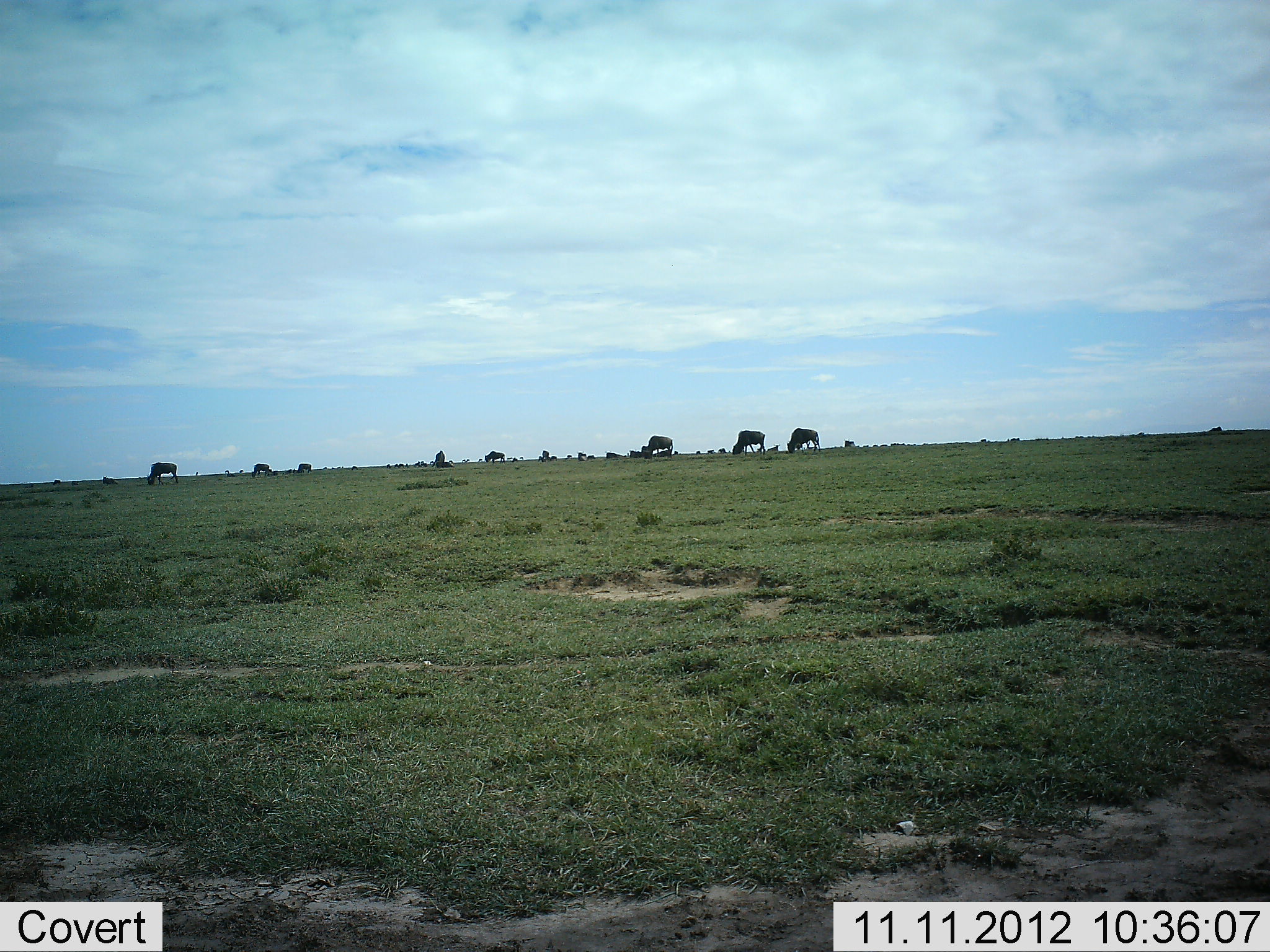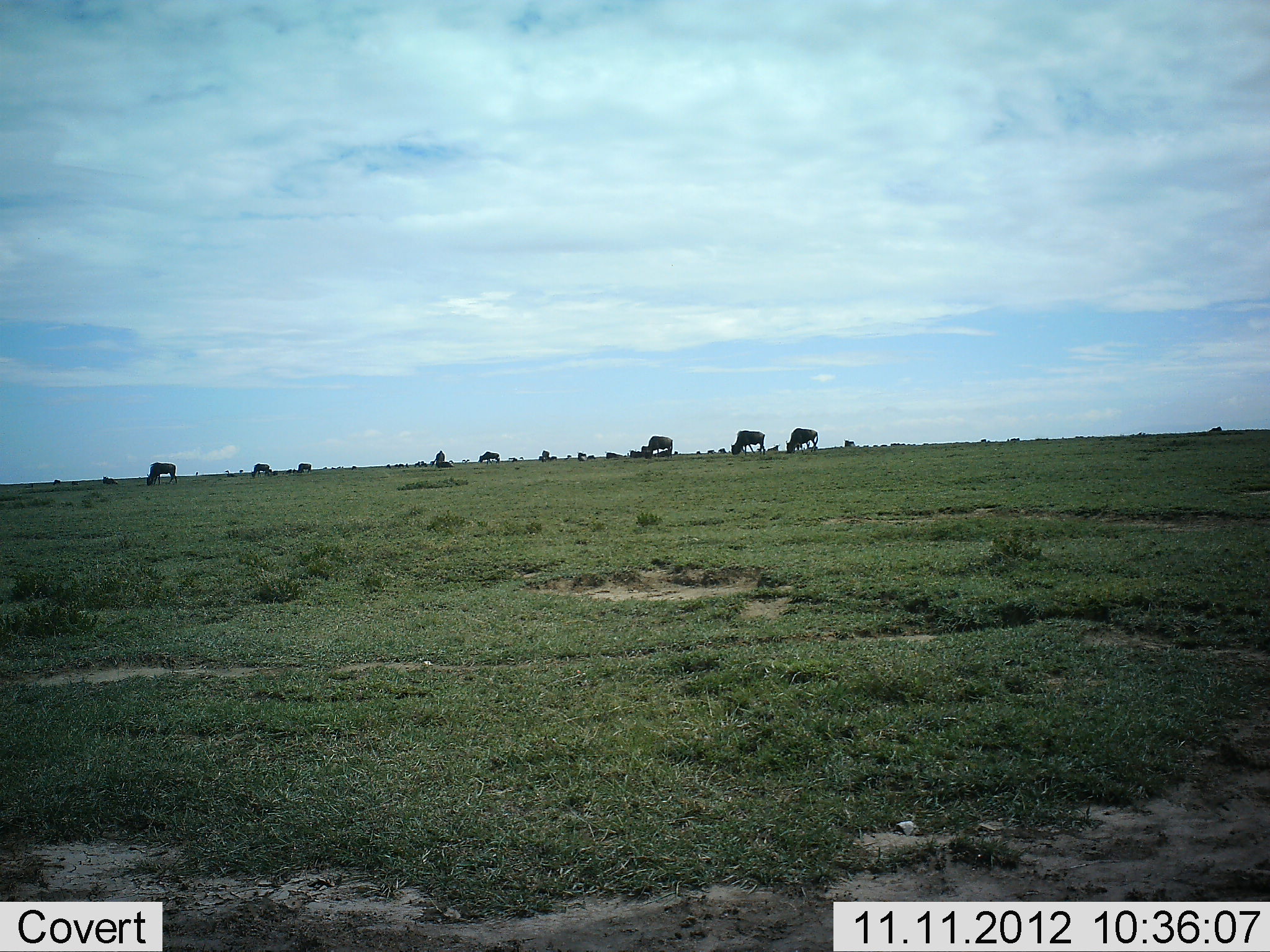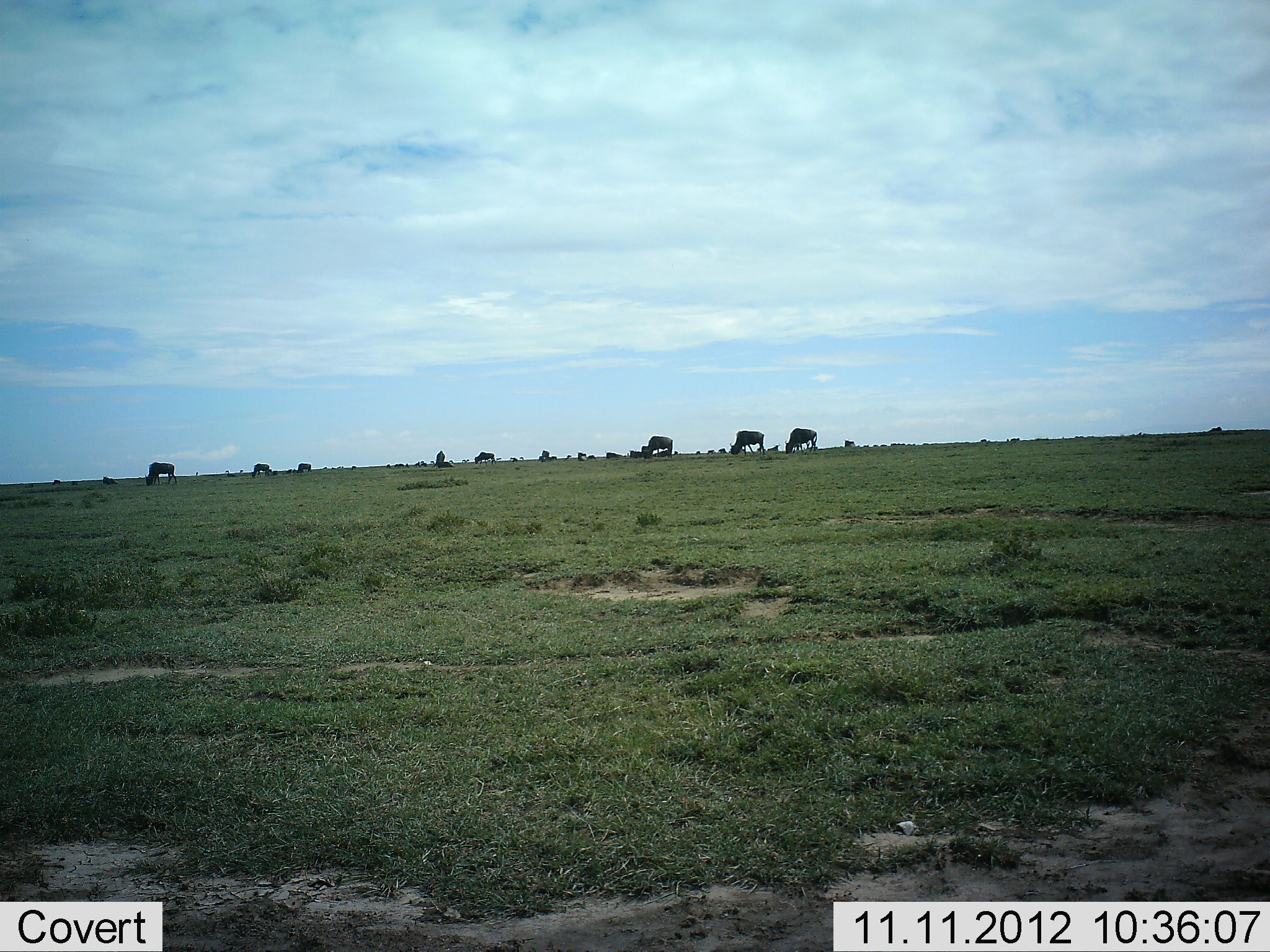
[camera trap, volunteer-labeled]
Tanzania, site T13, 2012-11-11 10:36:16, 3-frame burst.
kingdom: Animalia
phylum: Chordata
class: Mammalia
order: Artiodactyla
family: Bovidae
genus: Connochaetes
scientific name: Connochaetes taurinus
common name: blue wildebeest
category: wildebeest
Wildebeest (blue wildebeest) (Connochaetes taurinus), count 7. Behavior (volunteer vote fractions): standing 27%, resting 0%, moving 18%, interacting 0%. Young present (vote fraction): 0%. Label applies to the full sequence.